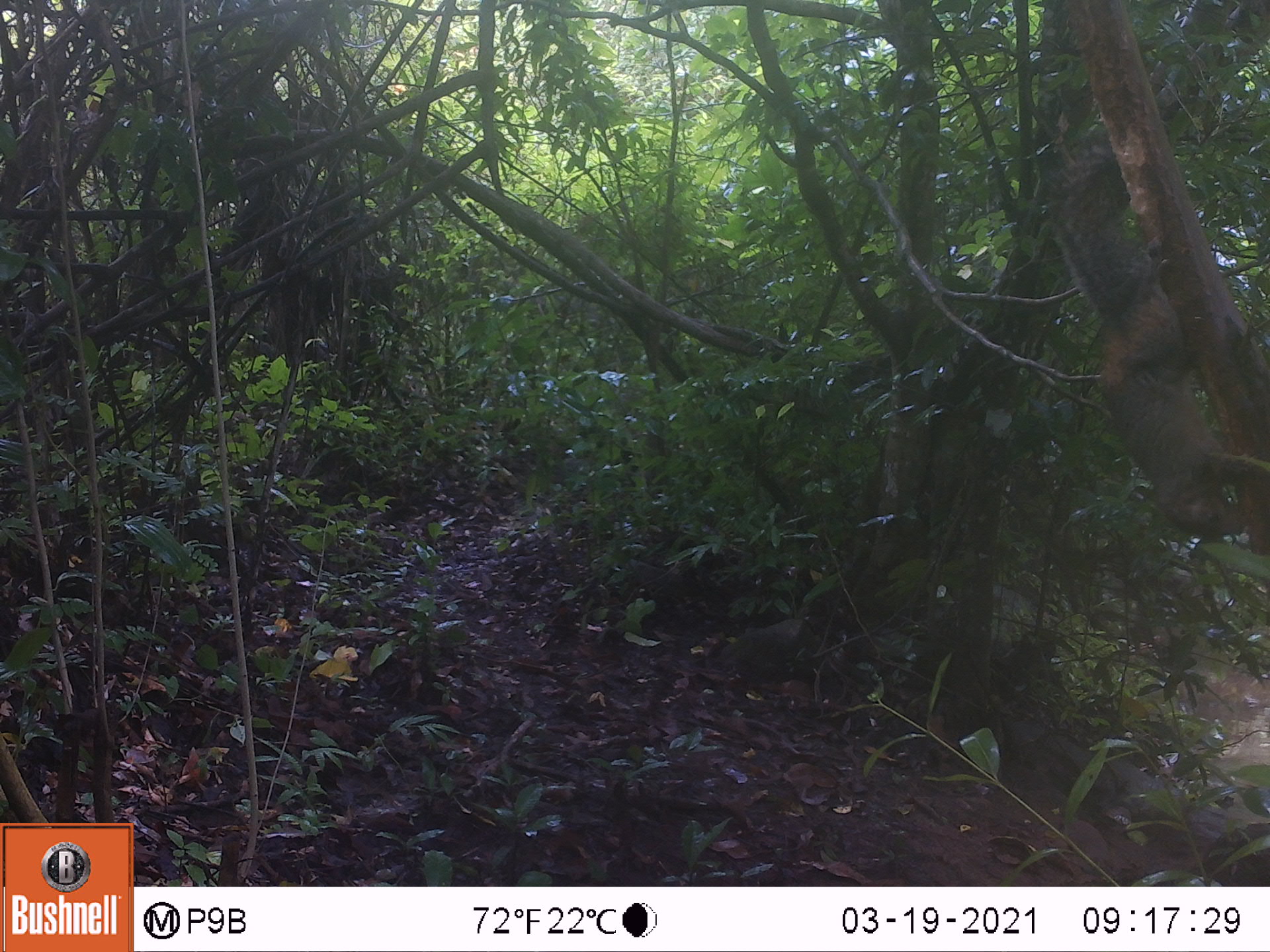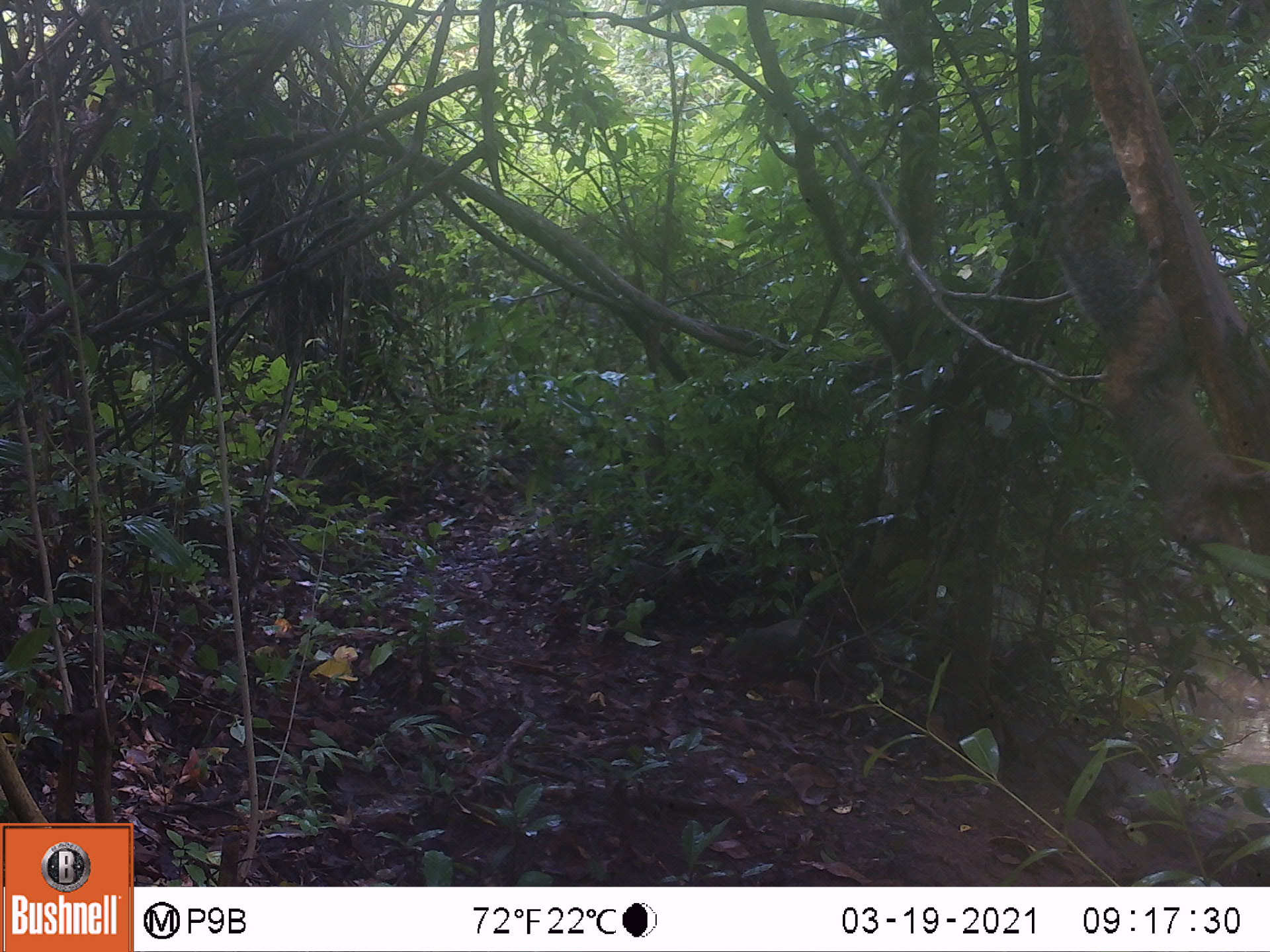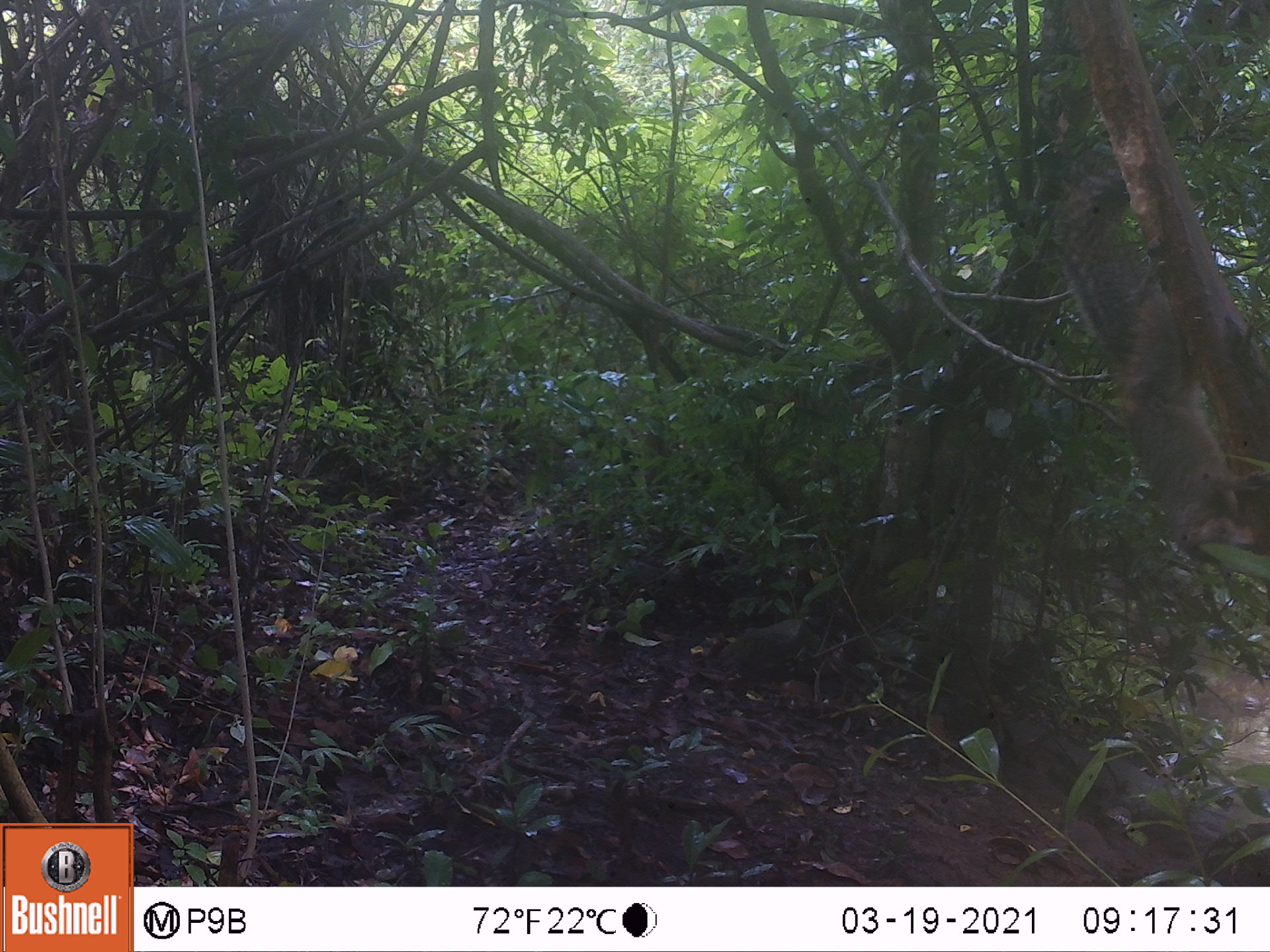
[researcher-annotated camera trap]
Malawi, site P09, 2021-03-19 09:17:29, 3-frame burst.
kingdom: Animalia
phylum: Chordata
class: Mammalia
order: Rodentia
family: Sciuridae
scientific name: Sciuridae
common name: squirrel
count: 1